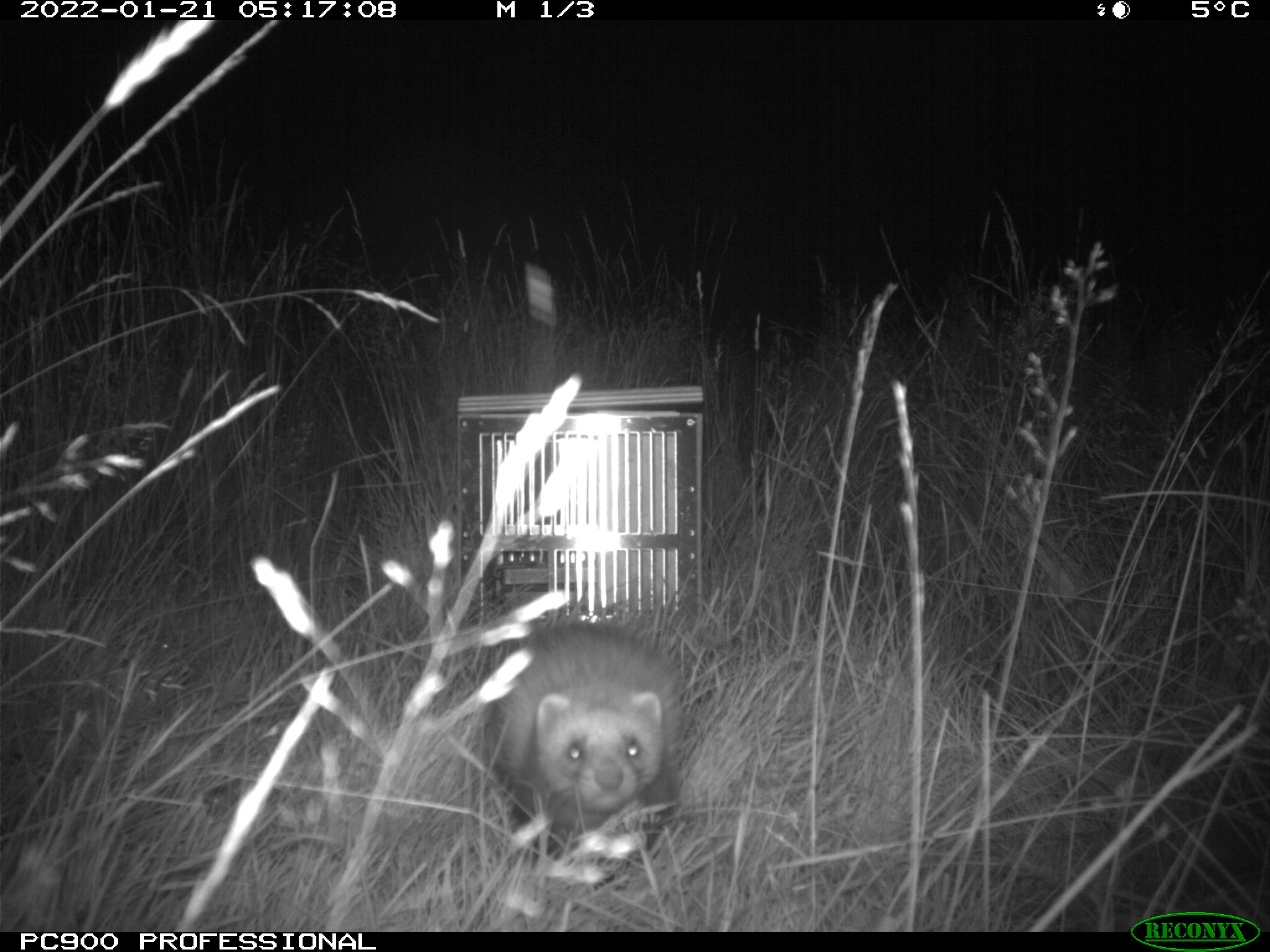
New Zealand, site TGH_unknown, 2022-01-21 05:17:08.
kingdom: Animalia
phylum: Chordata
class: Mammalia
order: Carnivora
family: Mustelidae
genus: Mustela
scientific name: Mustela furo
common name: ferret